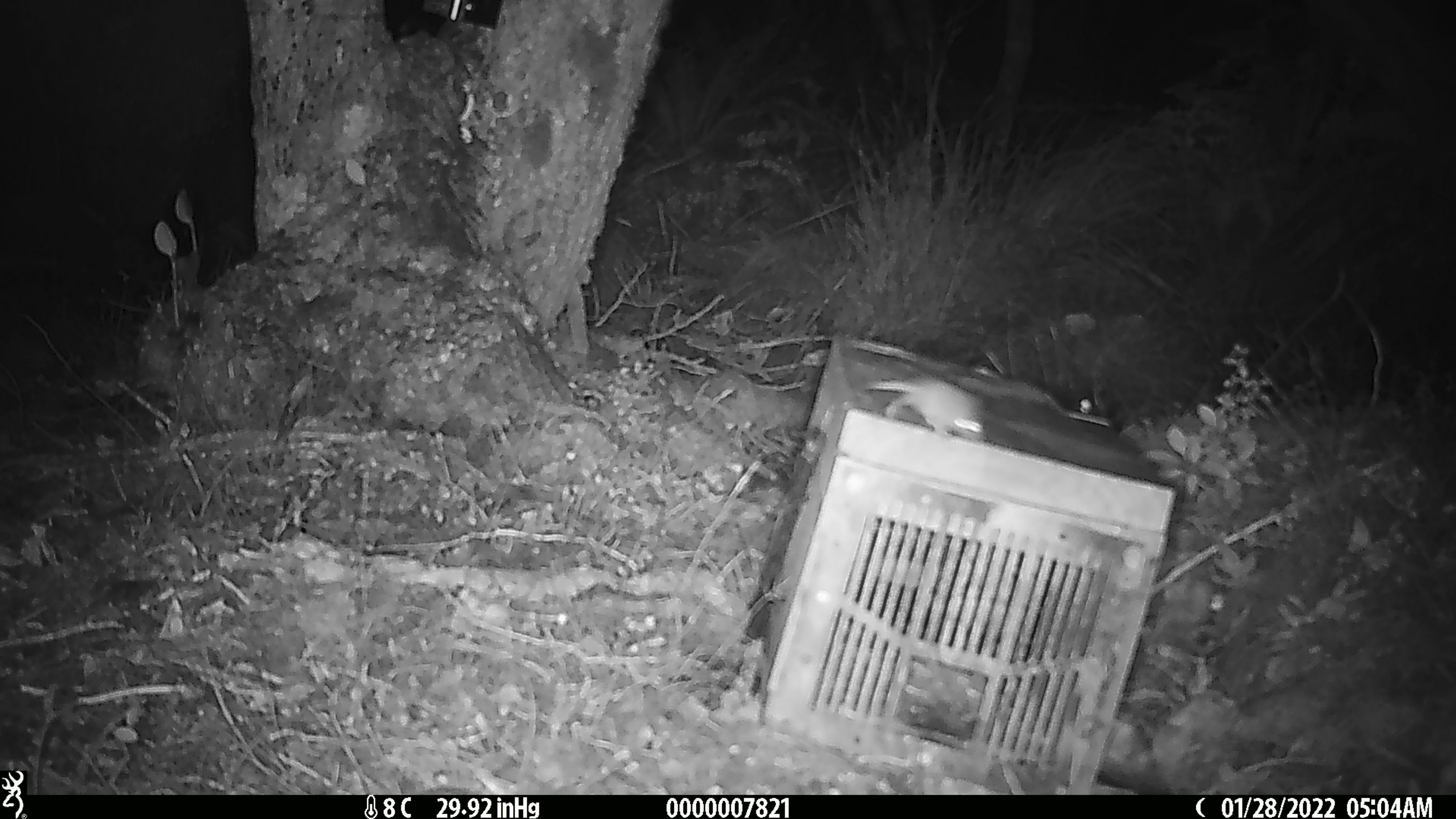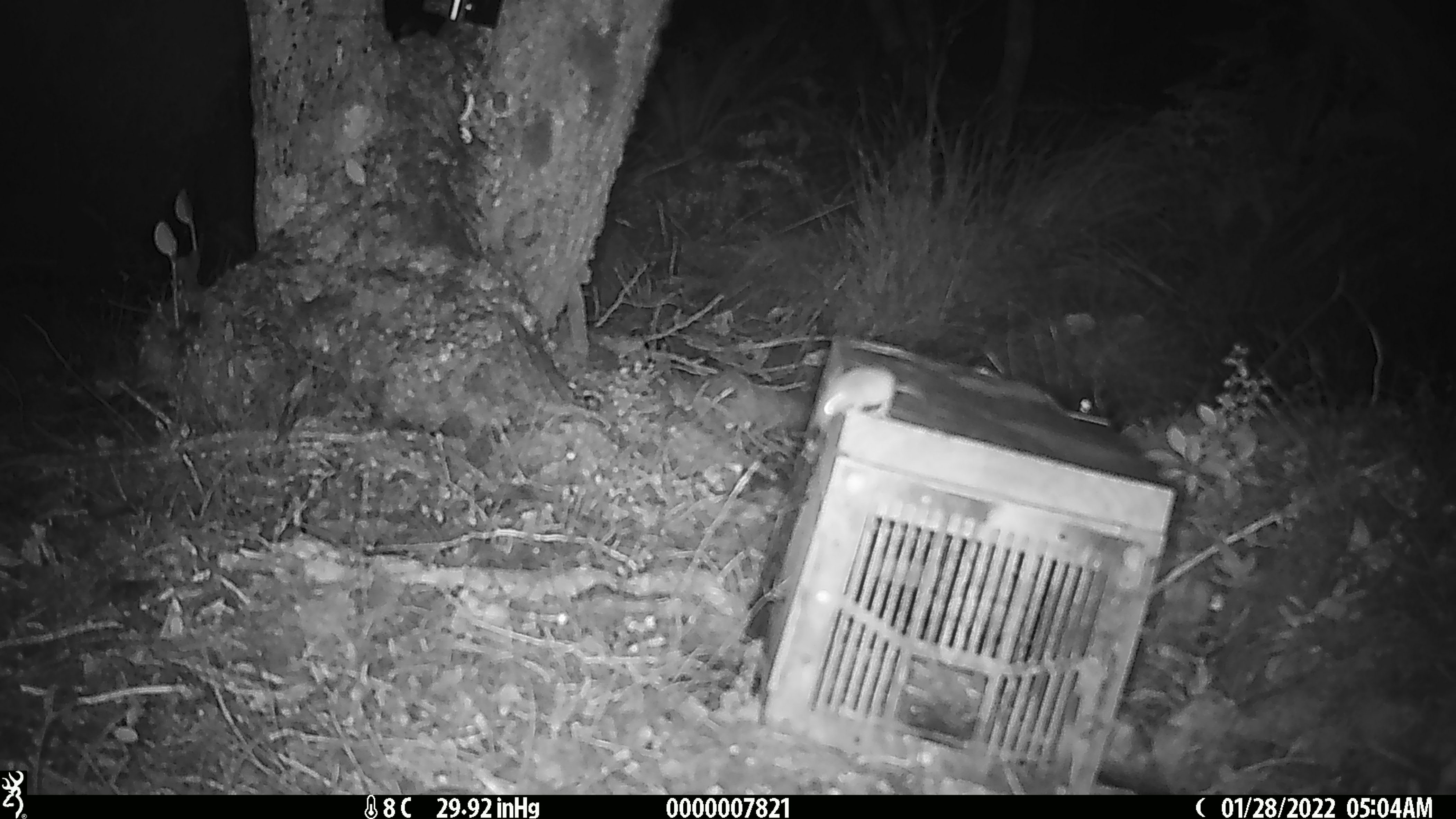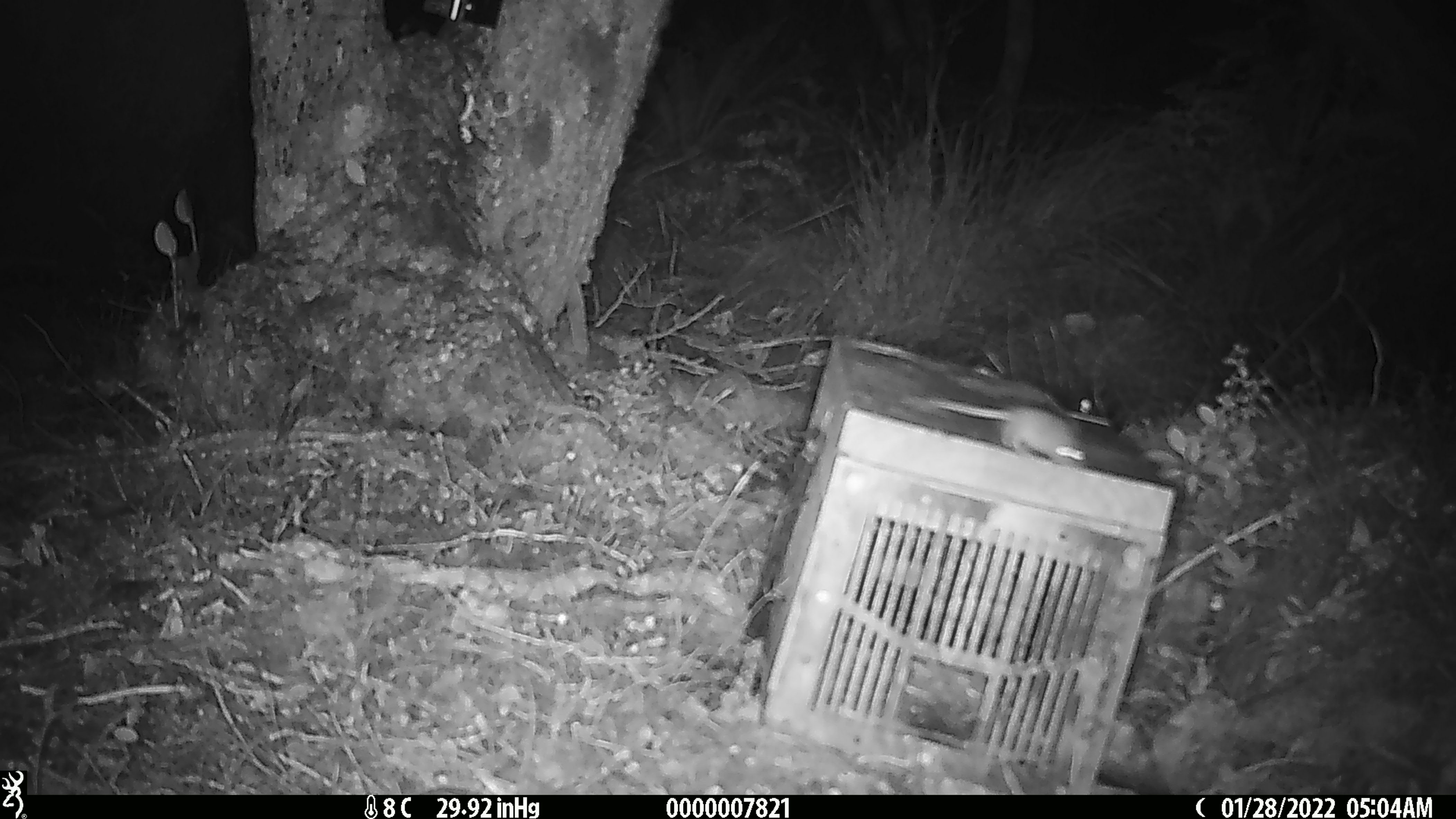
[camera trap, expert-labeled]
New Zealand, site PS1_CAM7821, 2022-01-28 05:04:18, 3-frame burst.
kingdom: Animalia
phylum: Chordata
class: Mammalia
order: Rodentia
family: Muridae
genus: Mus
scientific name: Mus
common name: mouse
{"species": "mouse (Mus)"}